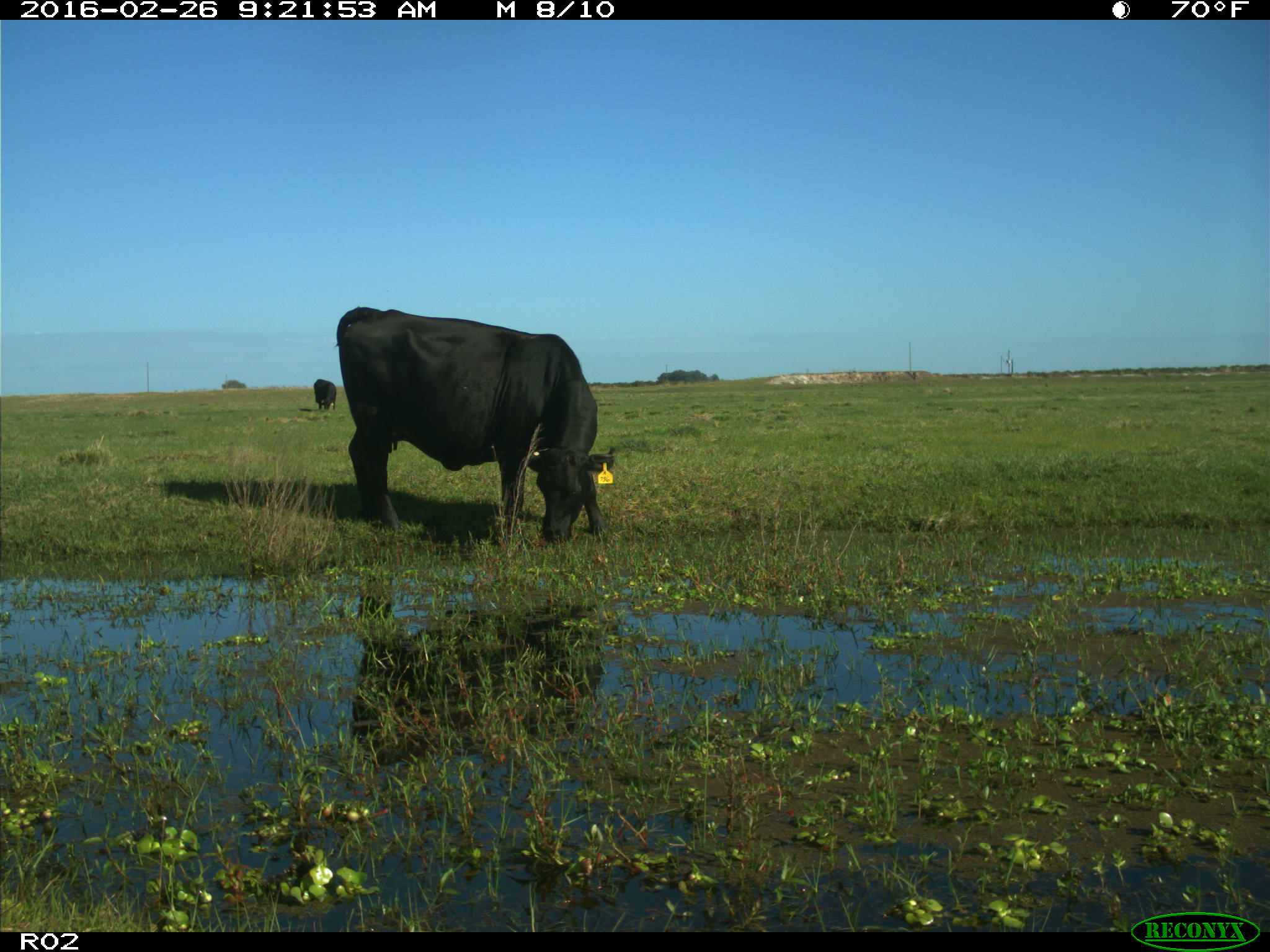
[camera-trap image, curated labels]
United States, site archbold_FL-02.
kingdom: Animalia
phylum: Chordata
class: Mammalia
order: Artiodactyla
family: Bovidae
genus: Bos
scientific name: Bos taurus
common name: domestic cow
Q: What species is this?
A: Bos taurus (domestic cow).